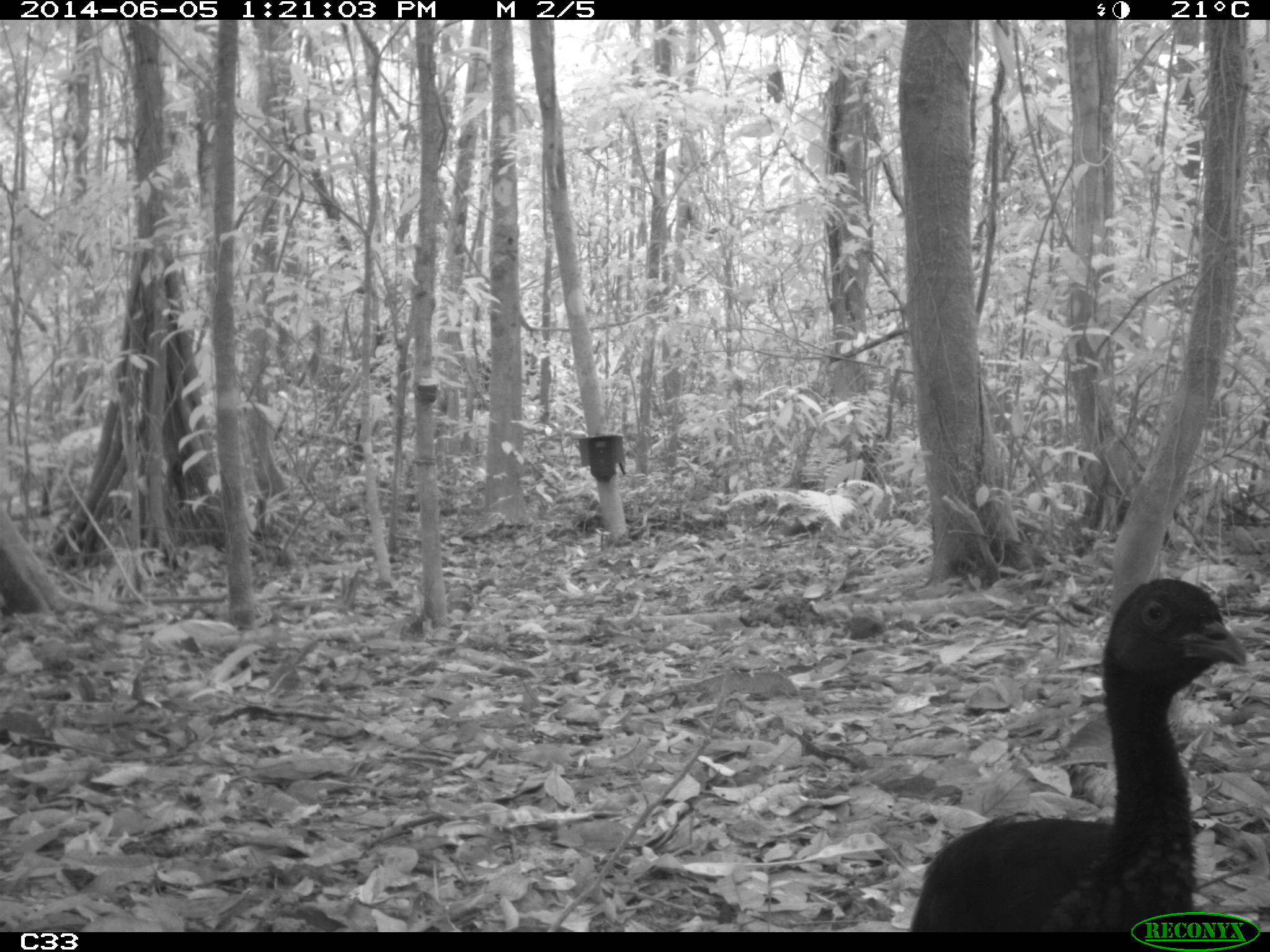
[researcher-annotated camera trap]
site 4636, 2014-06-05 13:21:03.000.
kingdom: Animalia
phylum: Chordata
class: Aves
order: Gruiformes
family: Psophiidae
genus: Psophia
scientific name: Psophia crepitans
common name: gray-winged trumpeter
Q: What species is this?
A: Psophia crepitans (gray-winged trumpeter).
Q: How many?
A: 6.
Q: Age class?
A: Adult.